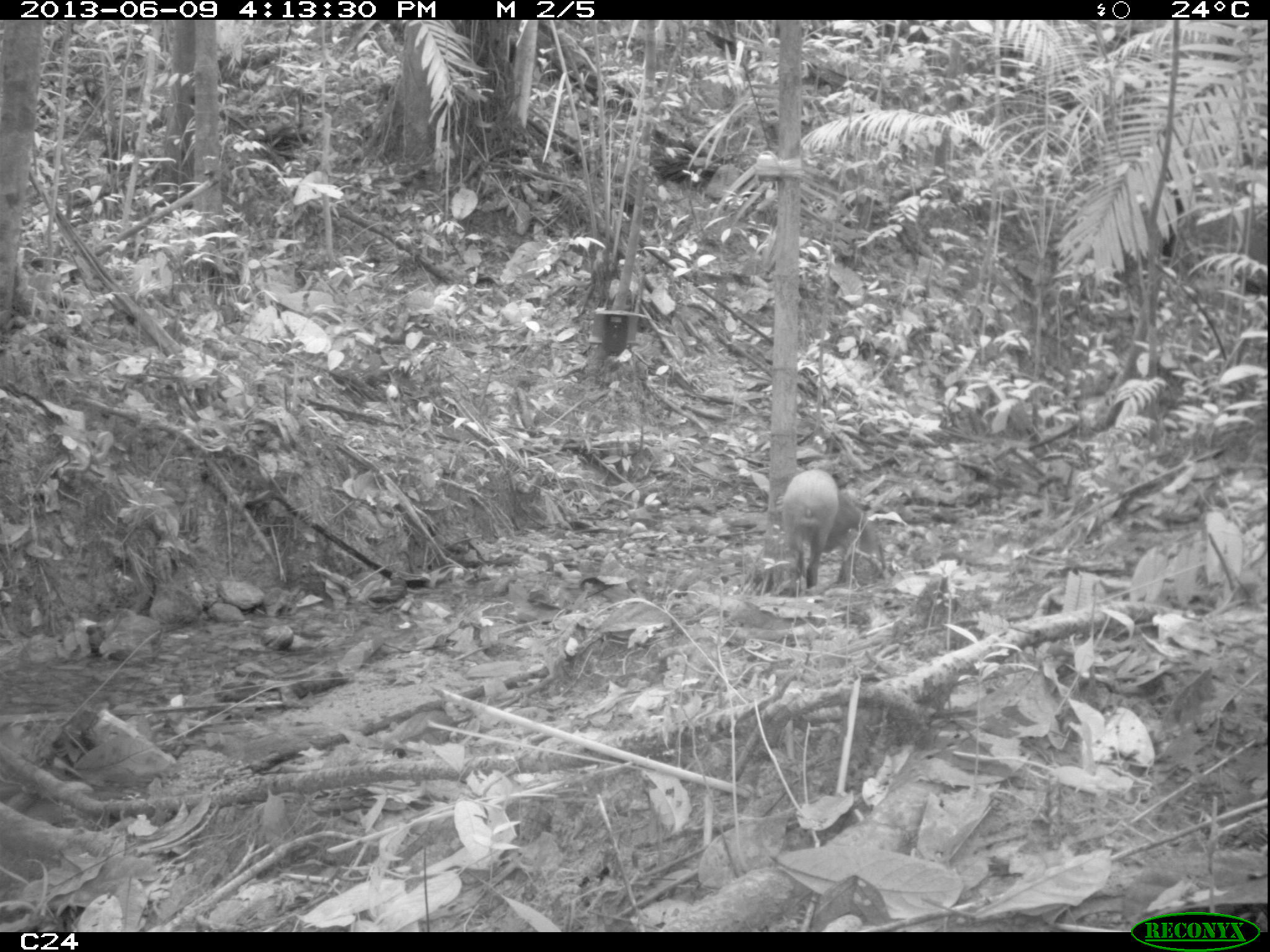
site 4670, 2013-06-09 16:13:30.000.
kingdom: Animalia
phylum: Chordata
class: Mammalia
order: Rodentia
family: Dasyproctidae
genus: Dasyprocta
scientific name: Dasyprocta leporina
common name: red-rumped agouti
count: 1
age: adult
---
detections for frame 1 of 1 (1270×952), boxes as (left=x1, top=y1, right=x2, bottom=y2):
dasyprocta leporina: (left=779, top=468, right=884, bottom=588)